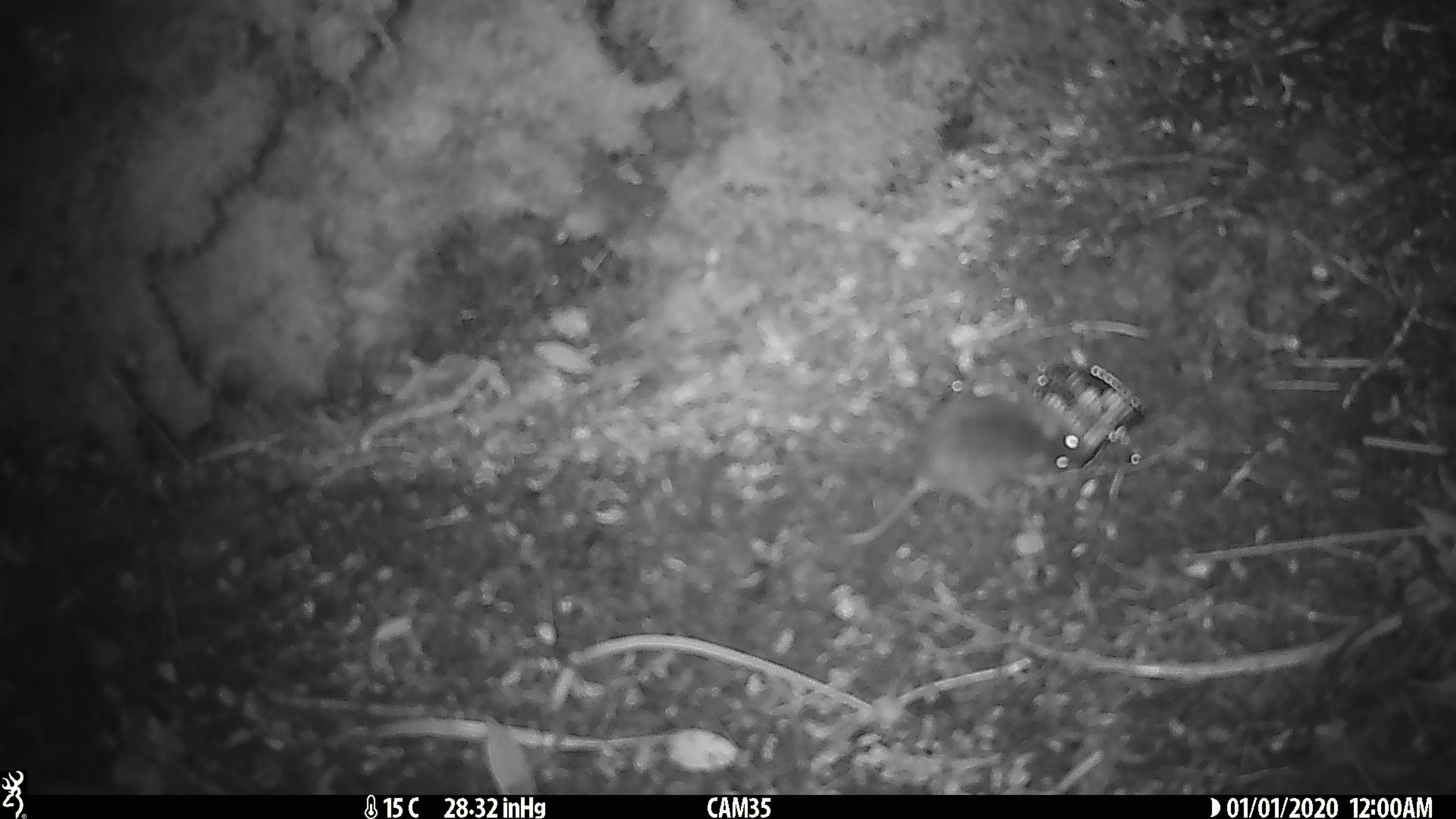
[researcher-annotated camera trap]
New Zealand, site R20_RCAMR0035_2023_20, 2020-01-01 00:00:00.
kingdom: Animalia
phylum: Chordata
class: Mammalia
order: Rodentia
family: Muridae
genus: Mus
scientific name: Mus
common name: mouse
Mouse (Mus).